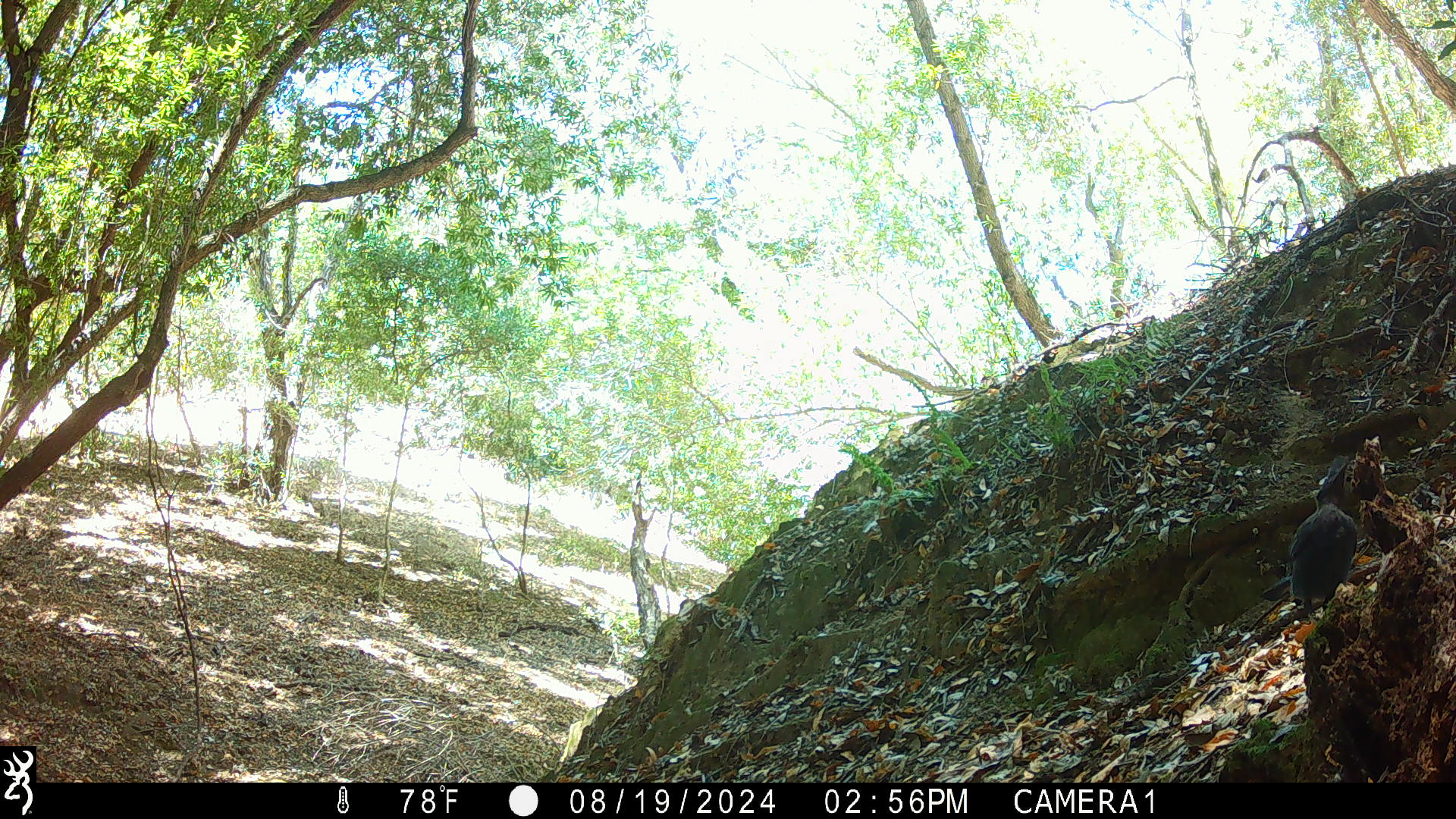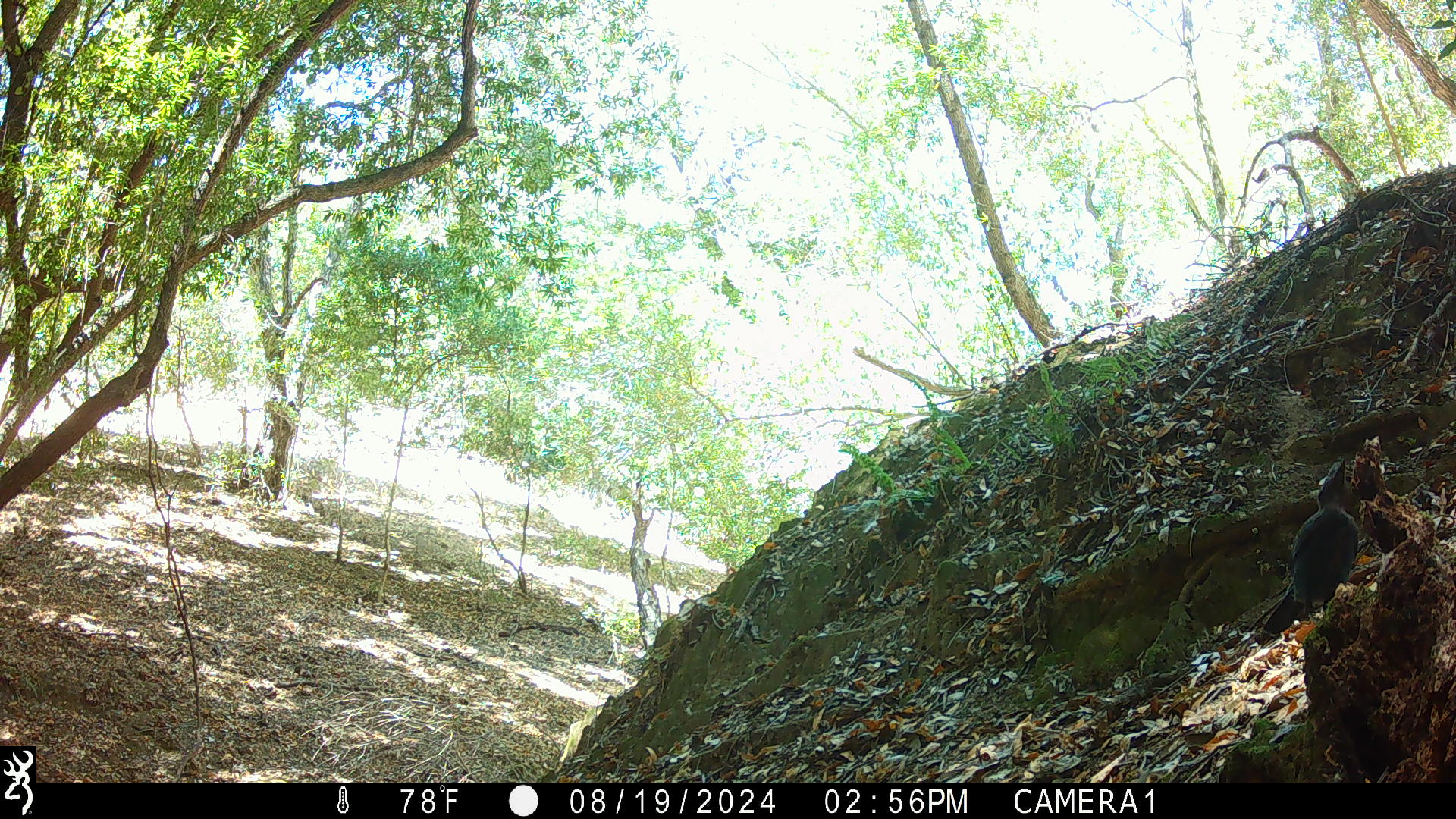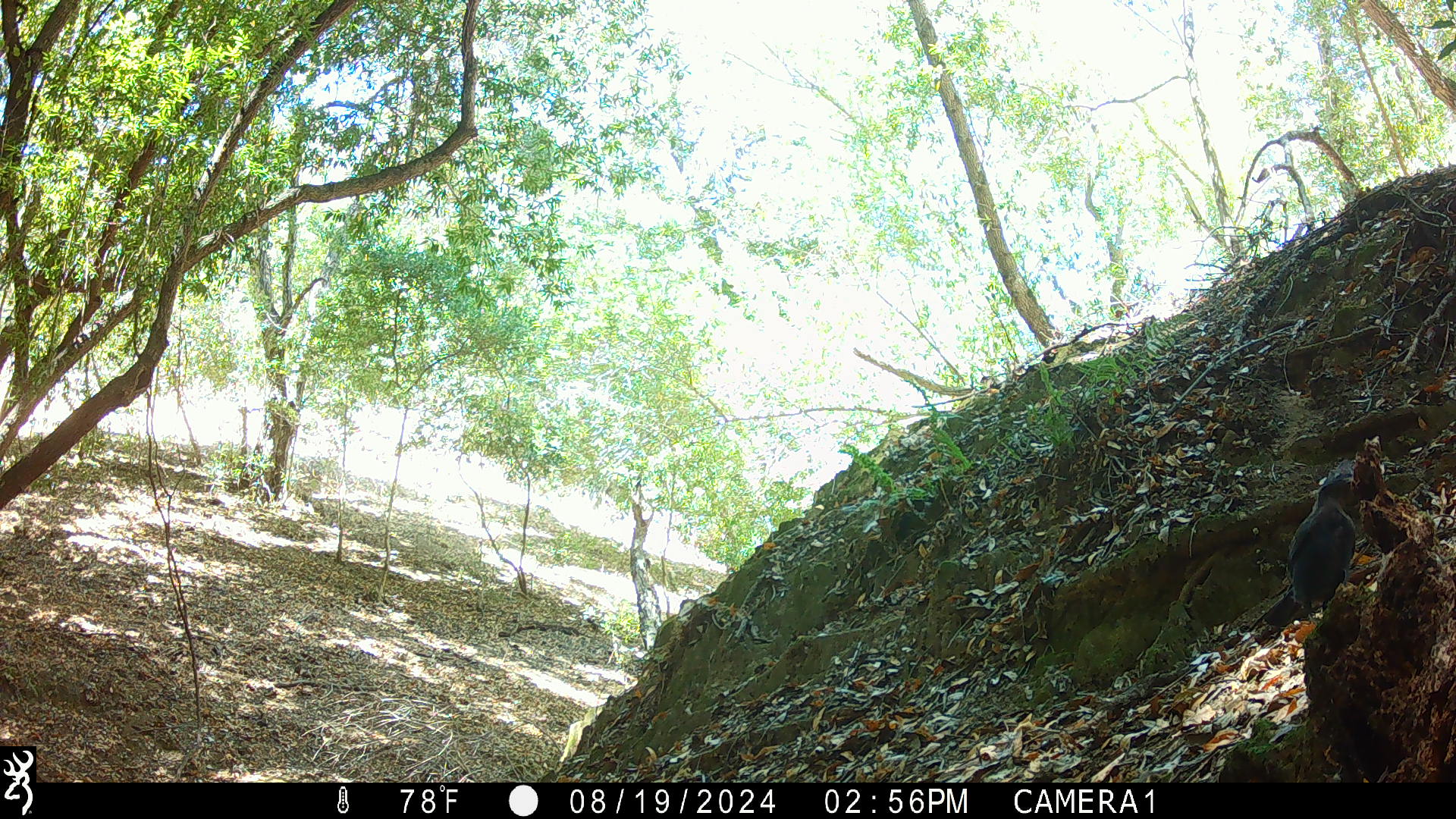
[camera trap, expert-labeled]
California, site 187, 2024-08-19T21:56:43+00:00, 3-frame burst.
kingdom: Animalia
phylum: Chordata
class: Aves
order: Passeriformes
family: Corvidae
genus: Cyanocitta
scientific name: Cyanocitta stelleri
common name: steller's jay